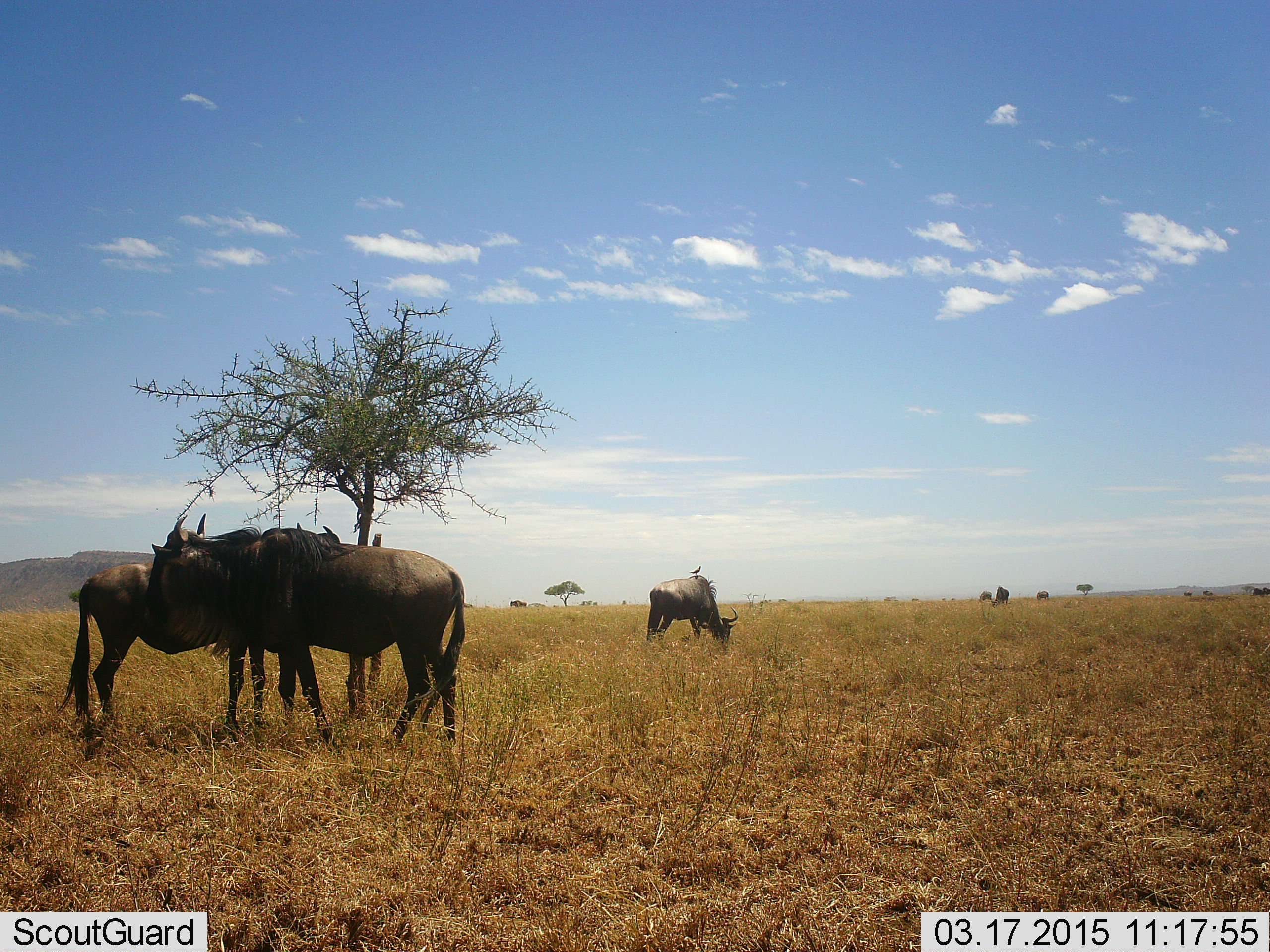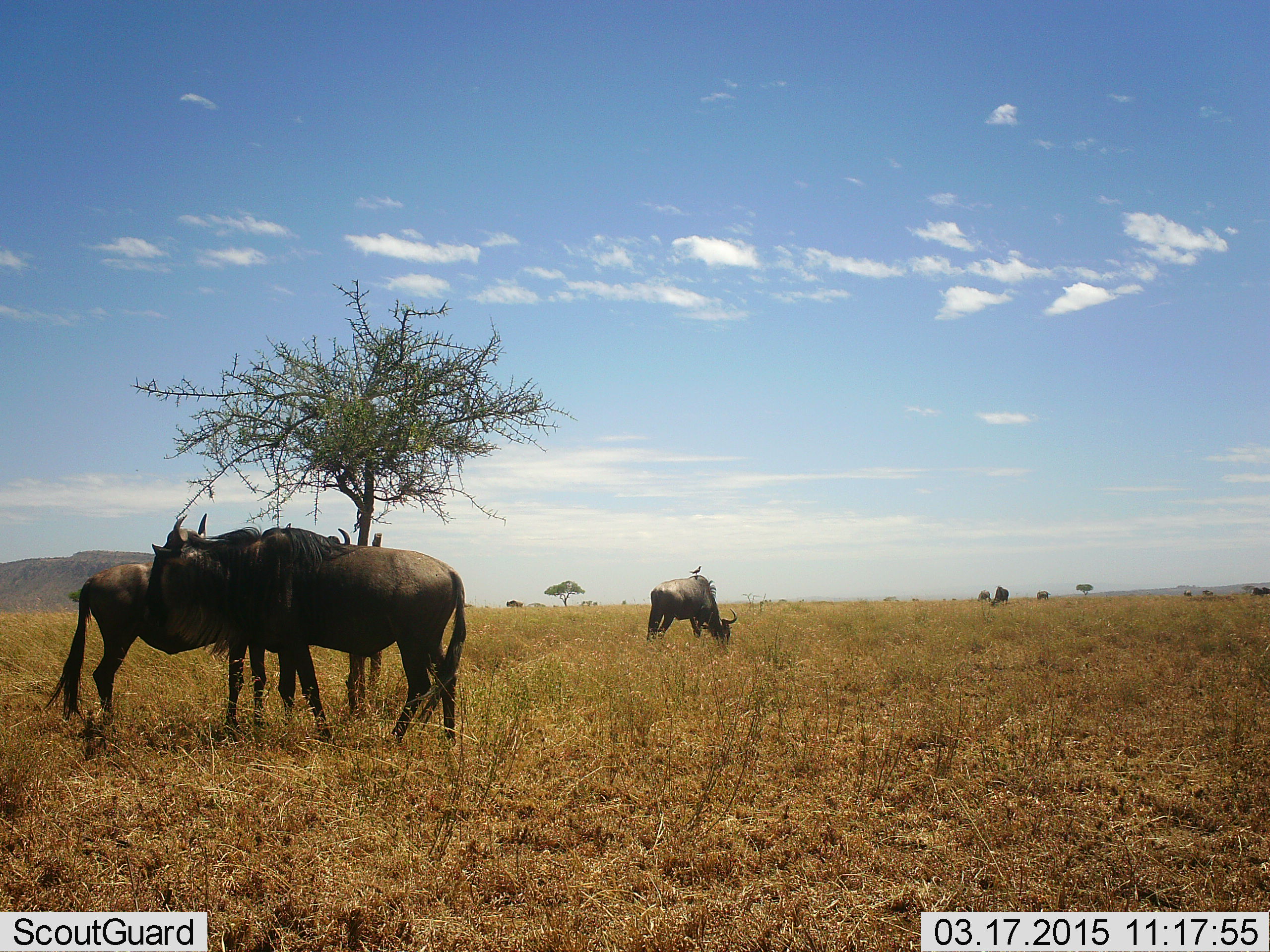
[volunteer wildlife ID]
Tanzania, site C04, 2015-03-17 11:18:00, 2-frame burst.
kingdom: Animalia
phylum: Chordata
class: Mammalia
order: Artiodactyla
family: Bovidae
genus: Connochaetes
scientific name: Connochaetes taurinus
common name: blue wildebeest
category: wildebeest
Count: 4.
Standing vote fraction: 93%.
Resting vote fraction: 13%.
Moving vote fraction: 20%.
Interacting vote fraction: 7%.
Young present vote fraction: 0%.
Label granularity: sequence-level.